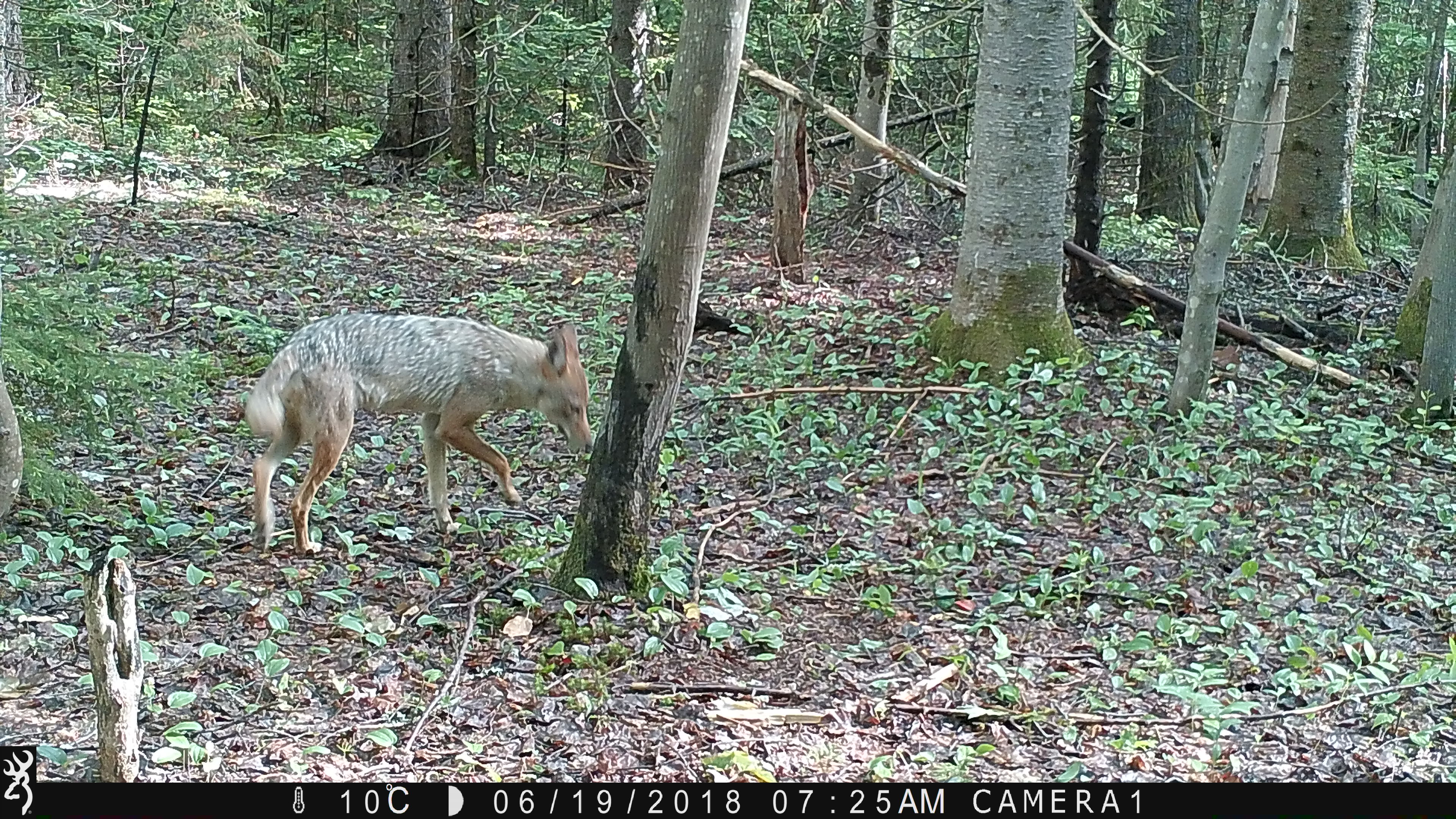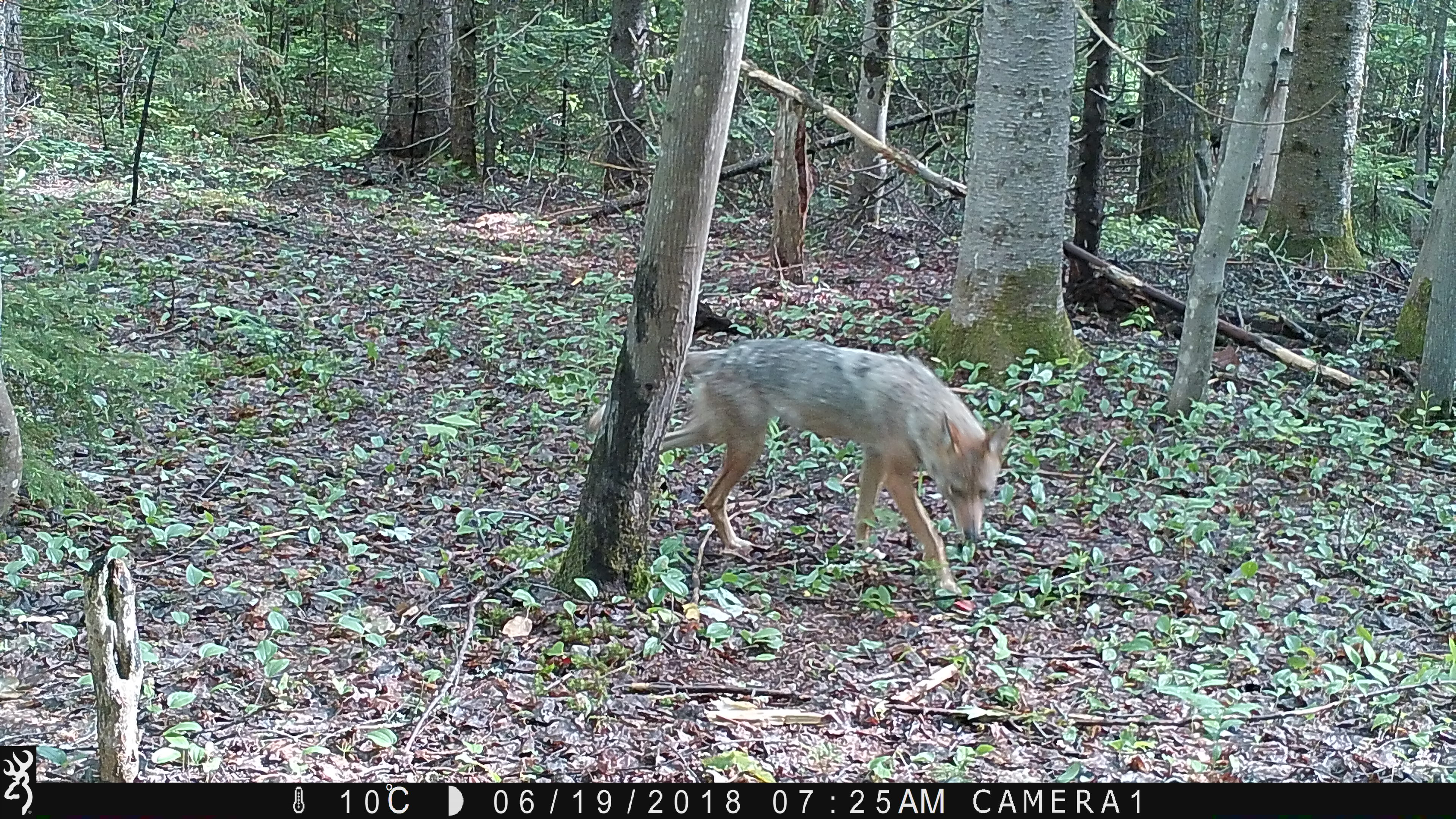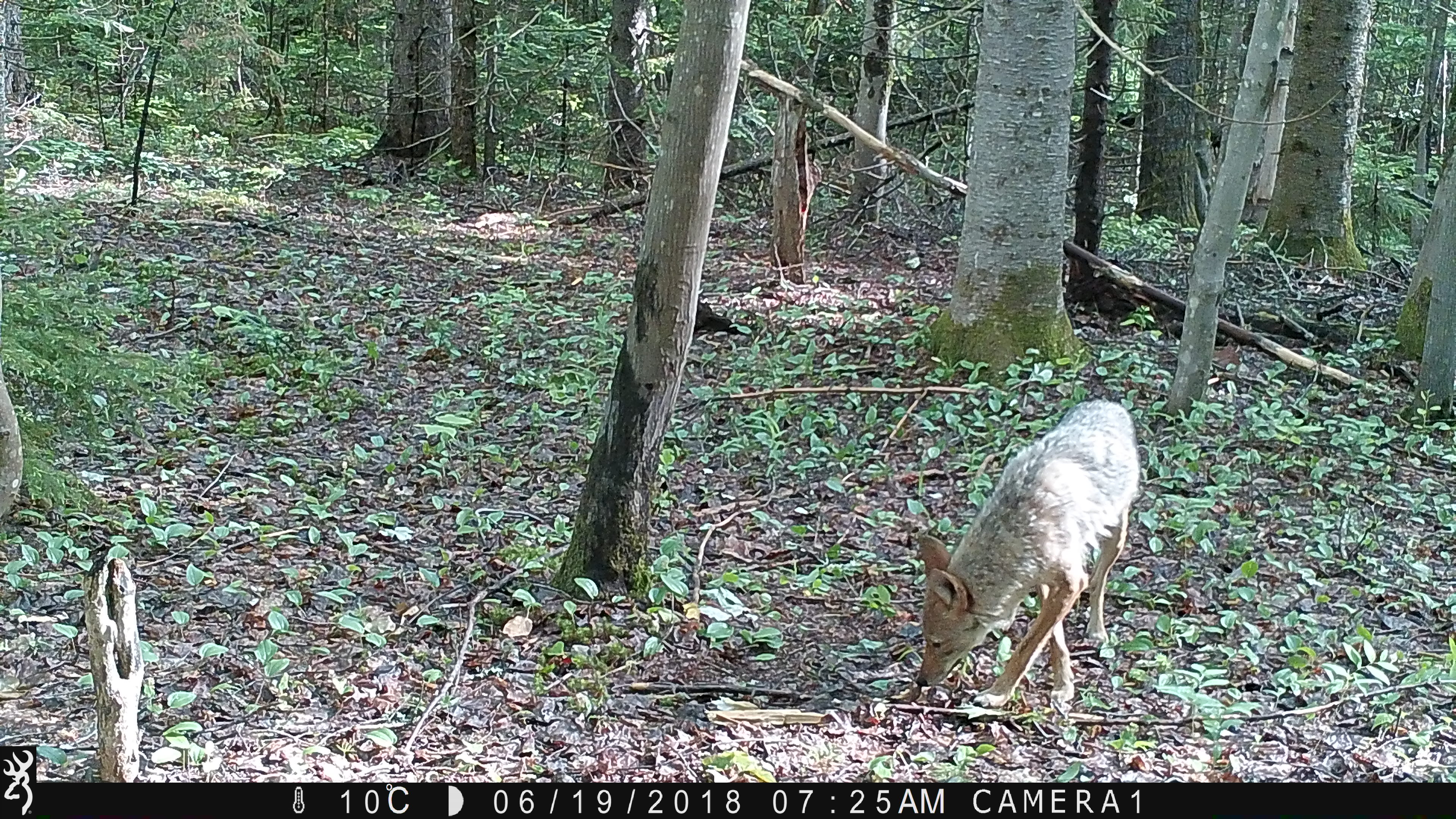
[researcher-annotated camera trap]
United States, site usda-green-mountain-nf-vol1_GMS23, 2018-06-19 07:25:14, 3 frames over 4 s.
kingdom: Animalia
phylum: Chordata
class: Mammalia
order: Carnivora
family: Canidae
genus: Canis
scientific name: Canis latrans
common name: coyote